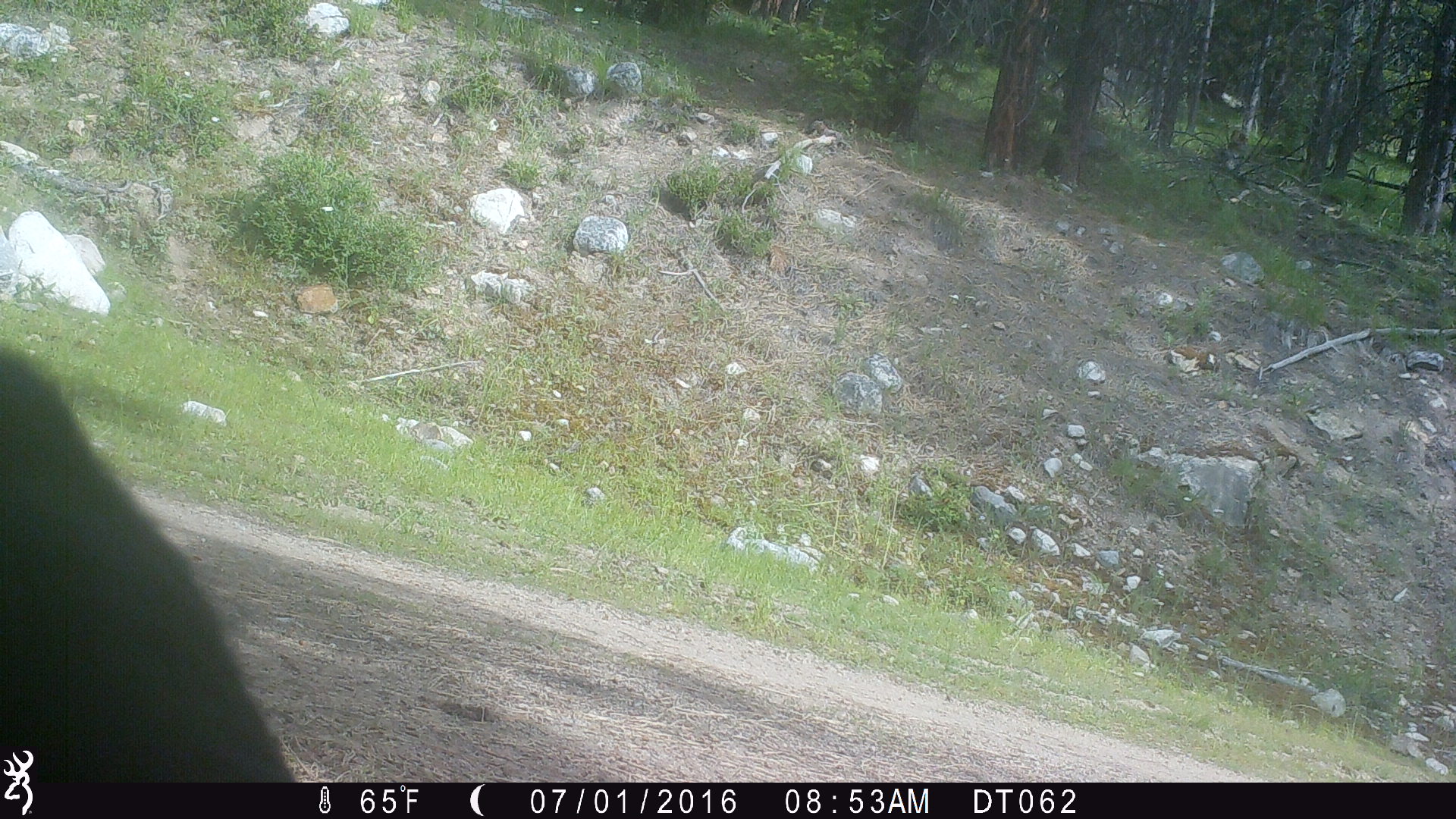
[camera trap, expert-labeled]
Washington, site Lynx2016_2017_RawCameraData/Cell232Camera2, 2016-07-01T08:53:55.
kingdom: Animalia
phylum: Chordata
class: Mammalia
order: Artiodactyla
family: Bovidae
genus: Bos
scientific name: Bos taurus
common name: domestic cattle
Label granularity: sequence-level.